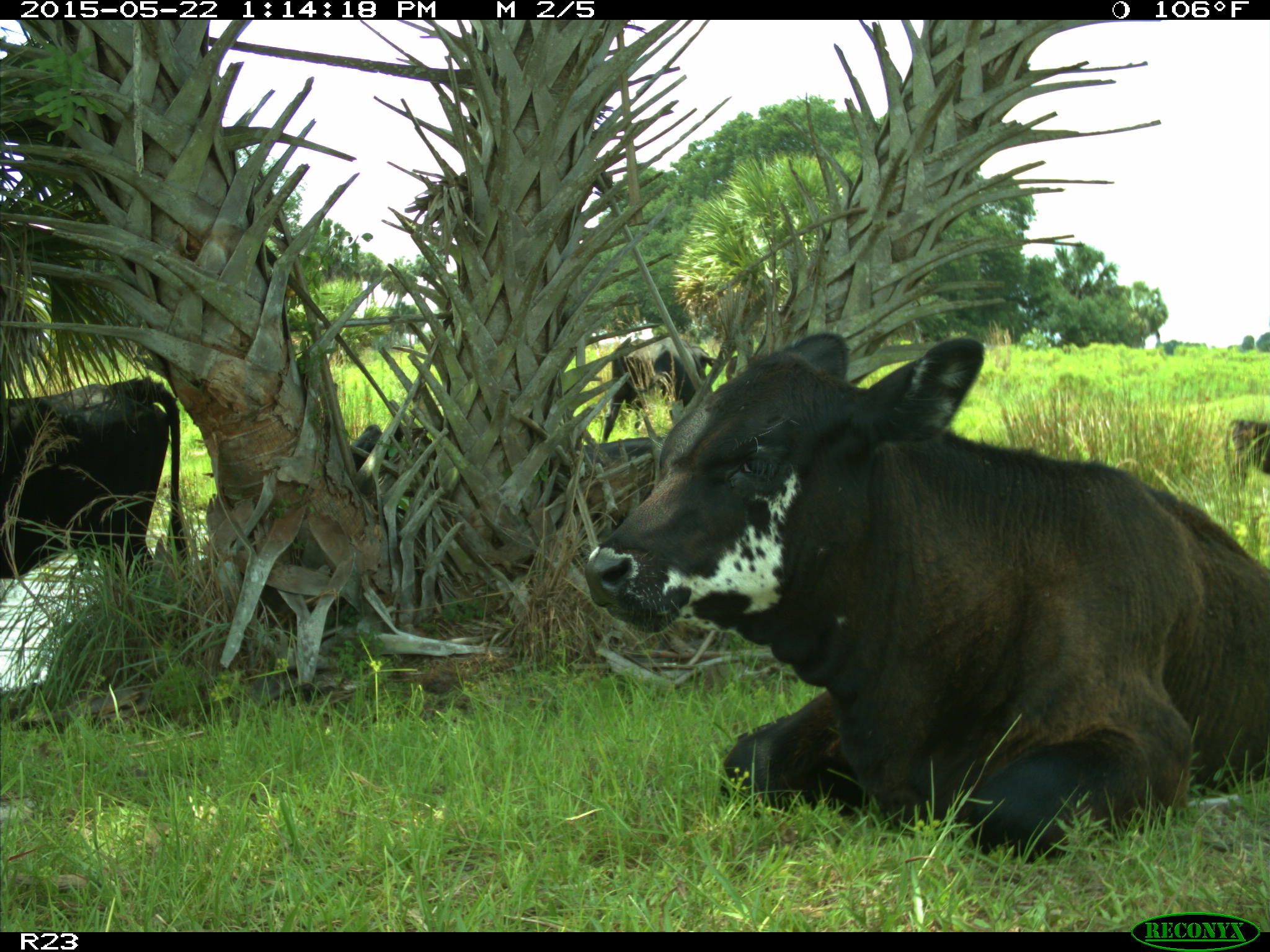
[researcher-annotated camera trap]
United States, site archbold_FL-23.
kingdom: Animalia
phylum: Chordata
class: Mammalia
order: Artiodactyla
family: Bovidae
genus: Bos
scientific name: Bos taurus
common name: domestic cow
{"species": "Bos taurus (domestic cow)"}